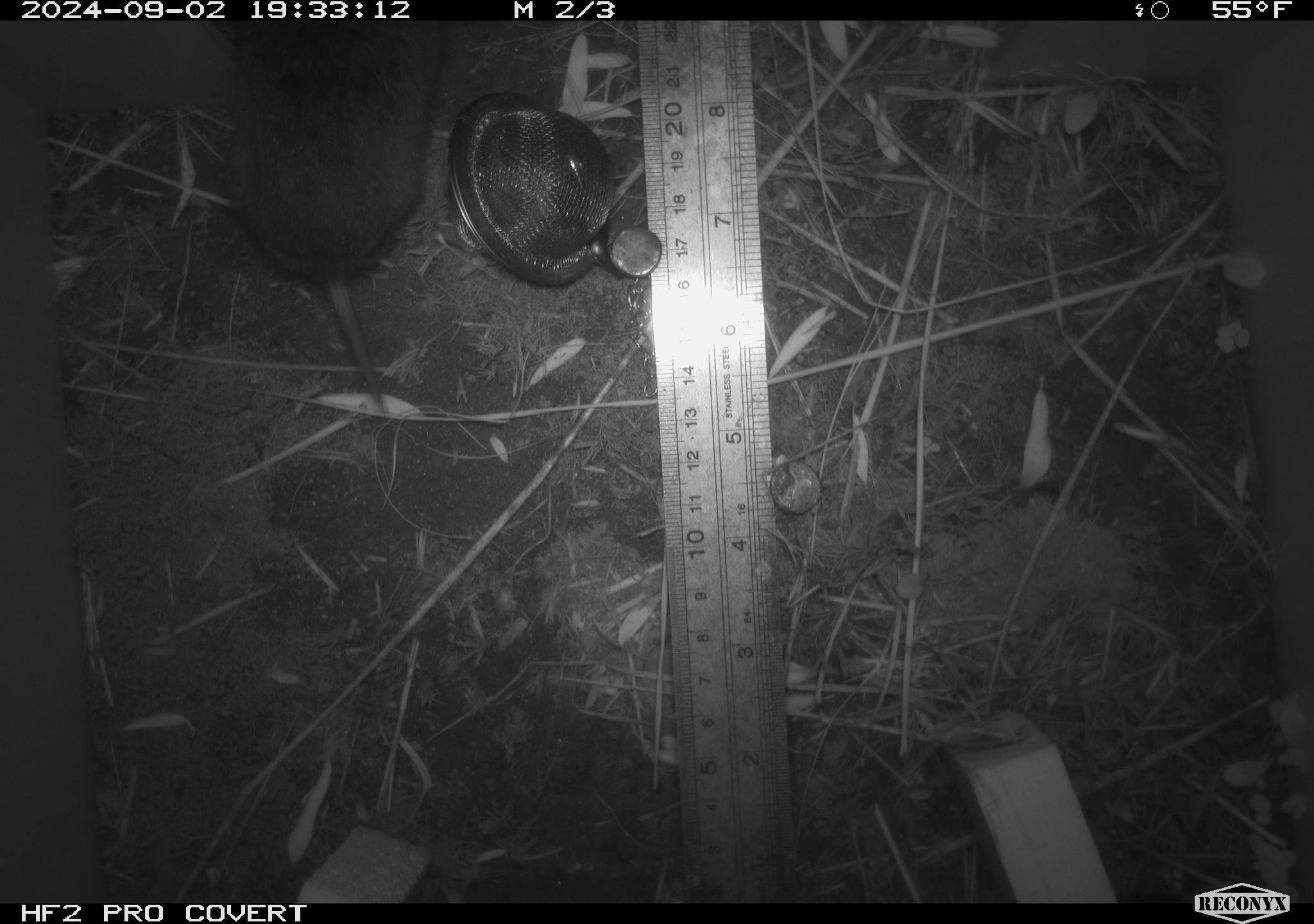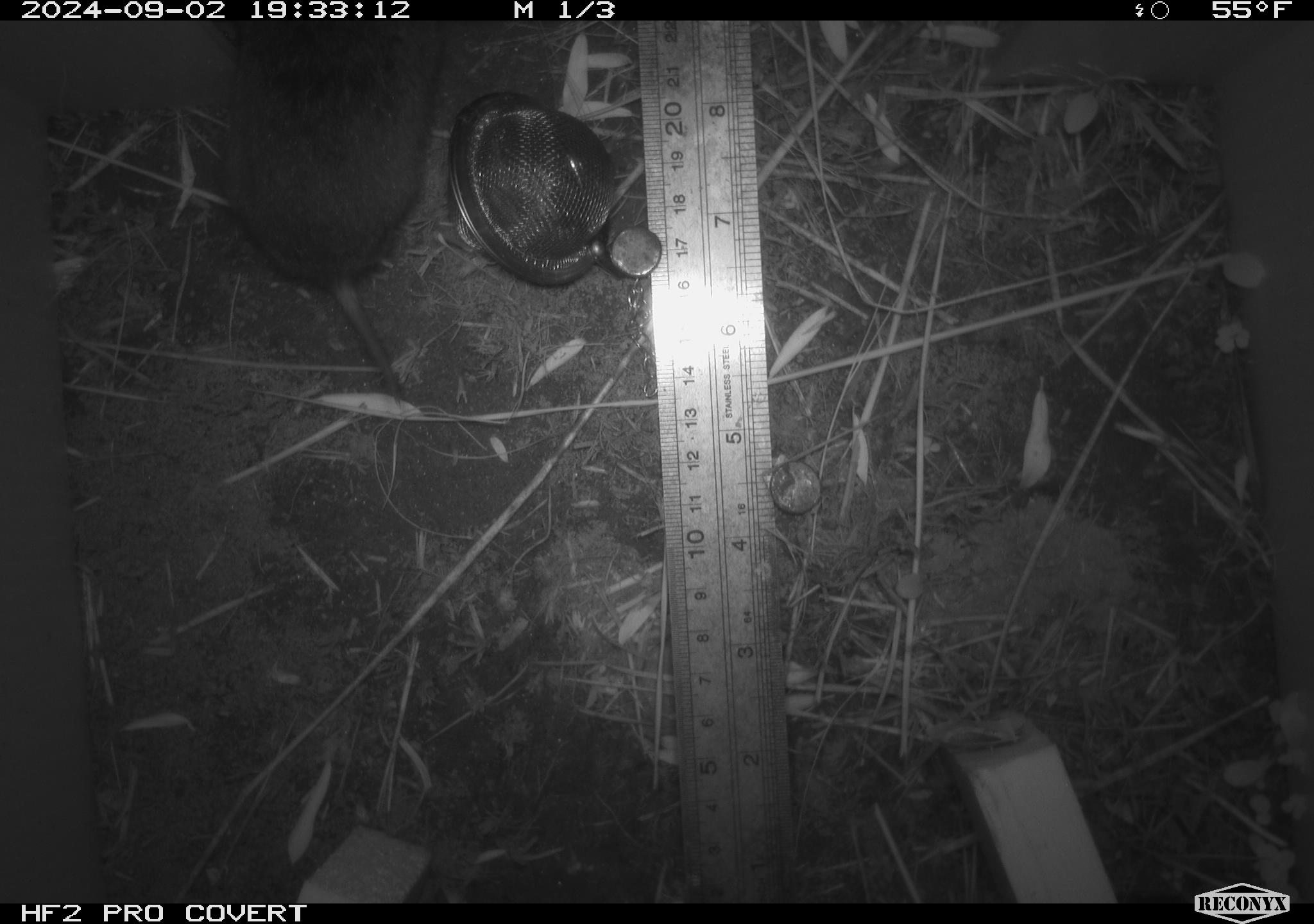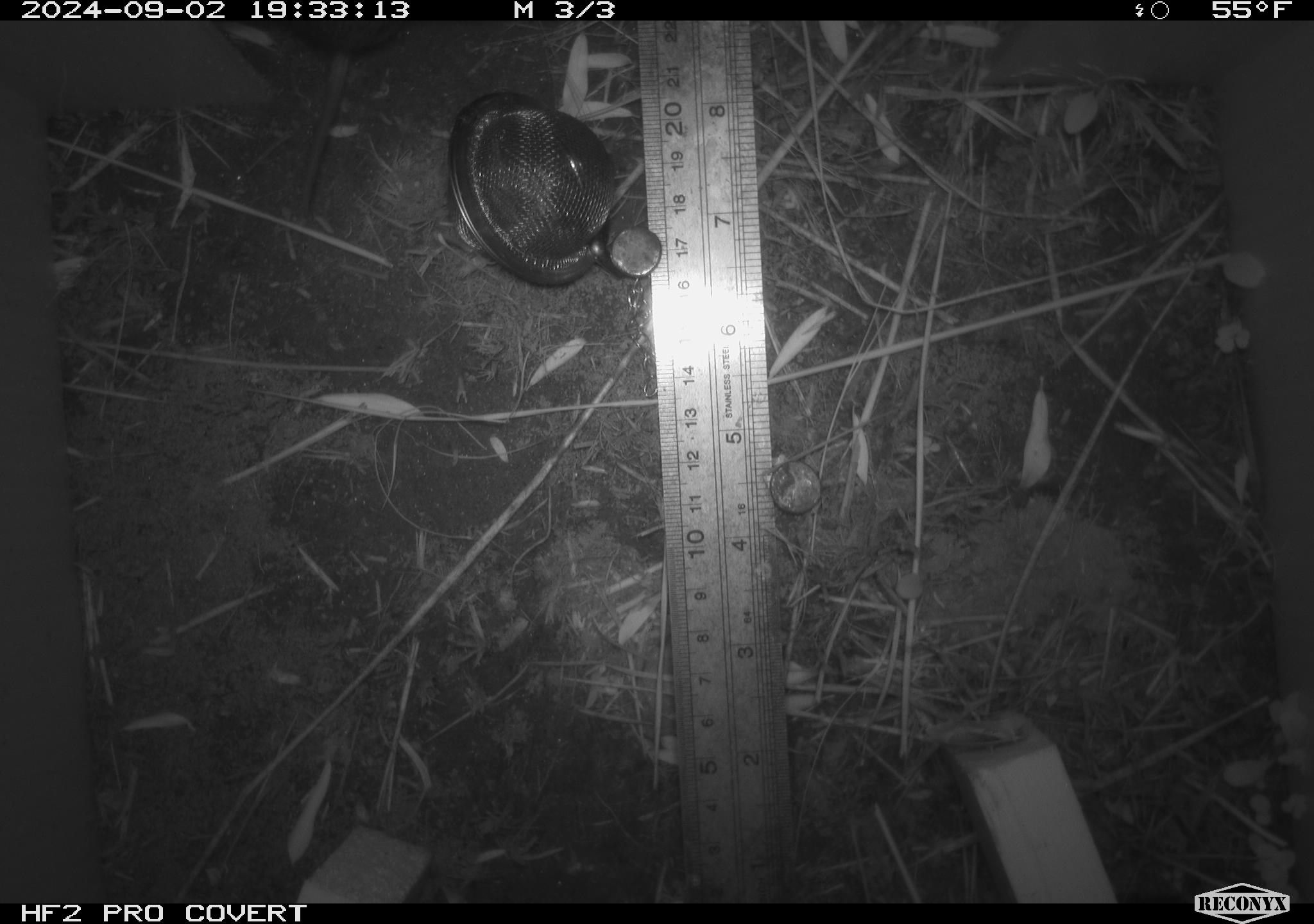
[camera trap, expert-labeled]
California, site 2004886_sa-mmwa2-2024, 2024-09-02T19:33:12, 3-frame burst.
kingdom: Animalia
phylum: Chordata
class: Mammalia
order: Rodentia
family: Cricetidae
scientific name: Arvicolinae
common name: voles, lemmings, and muskrats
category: arvicolinae subfamily